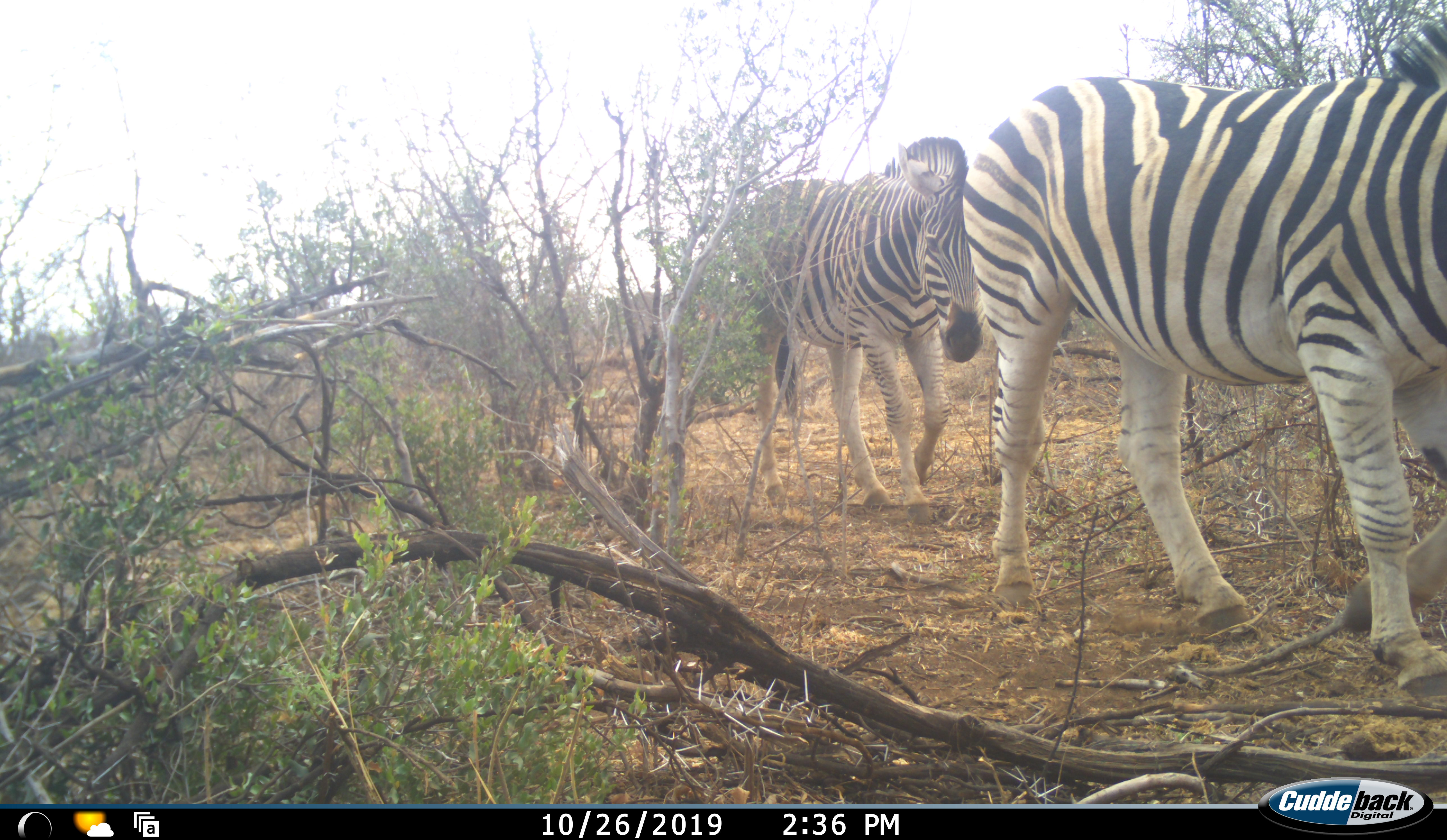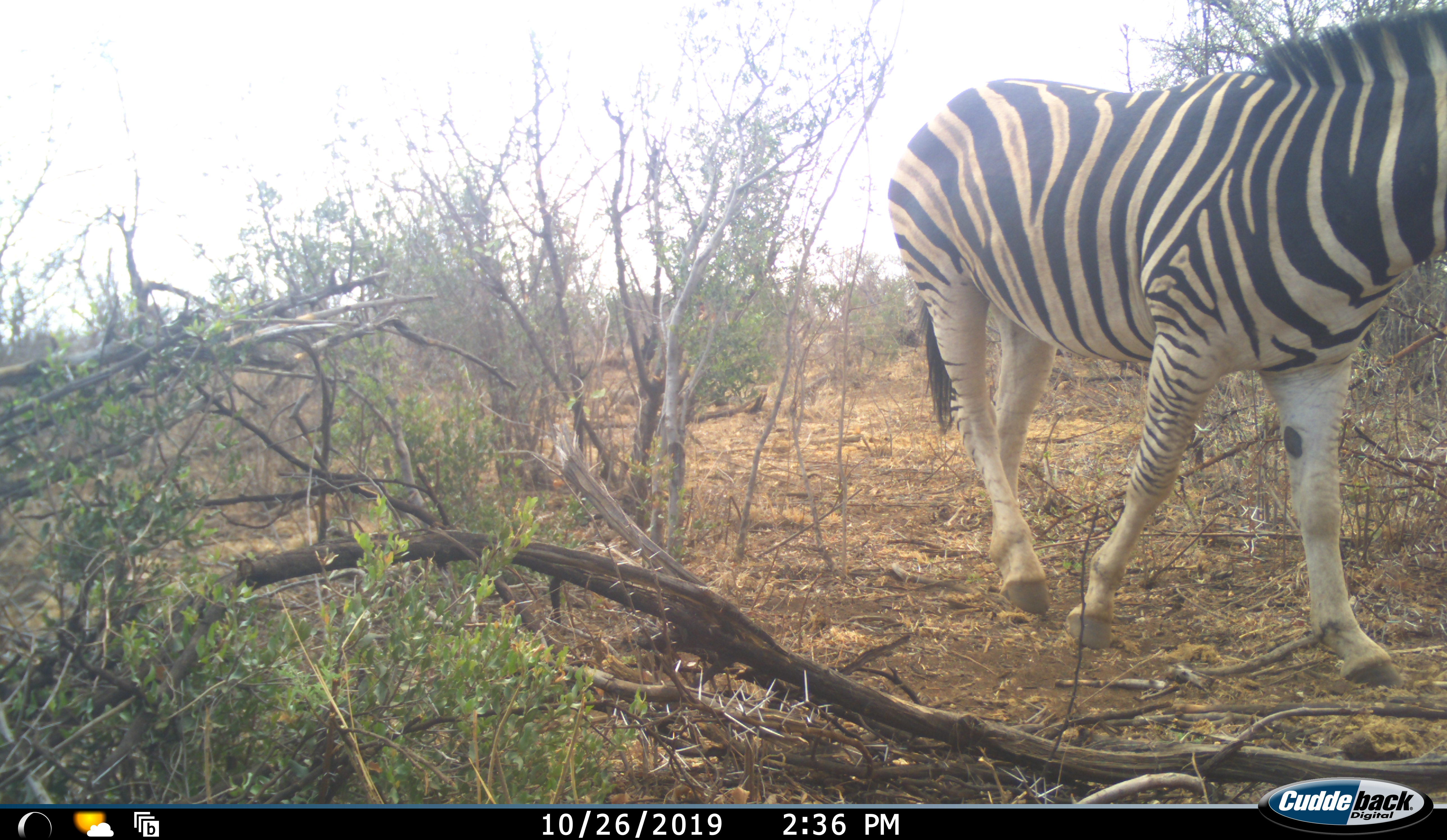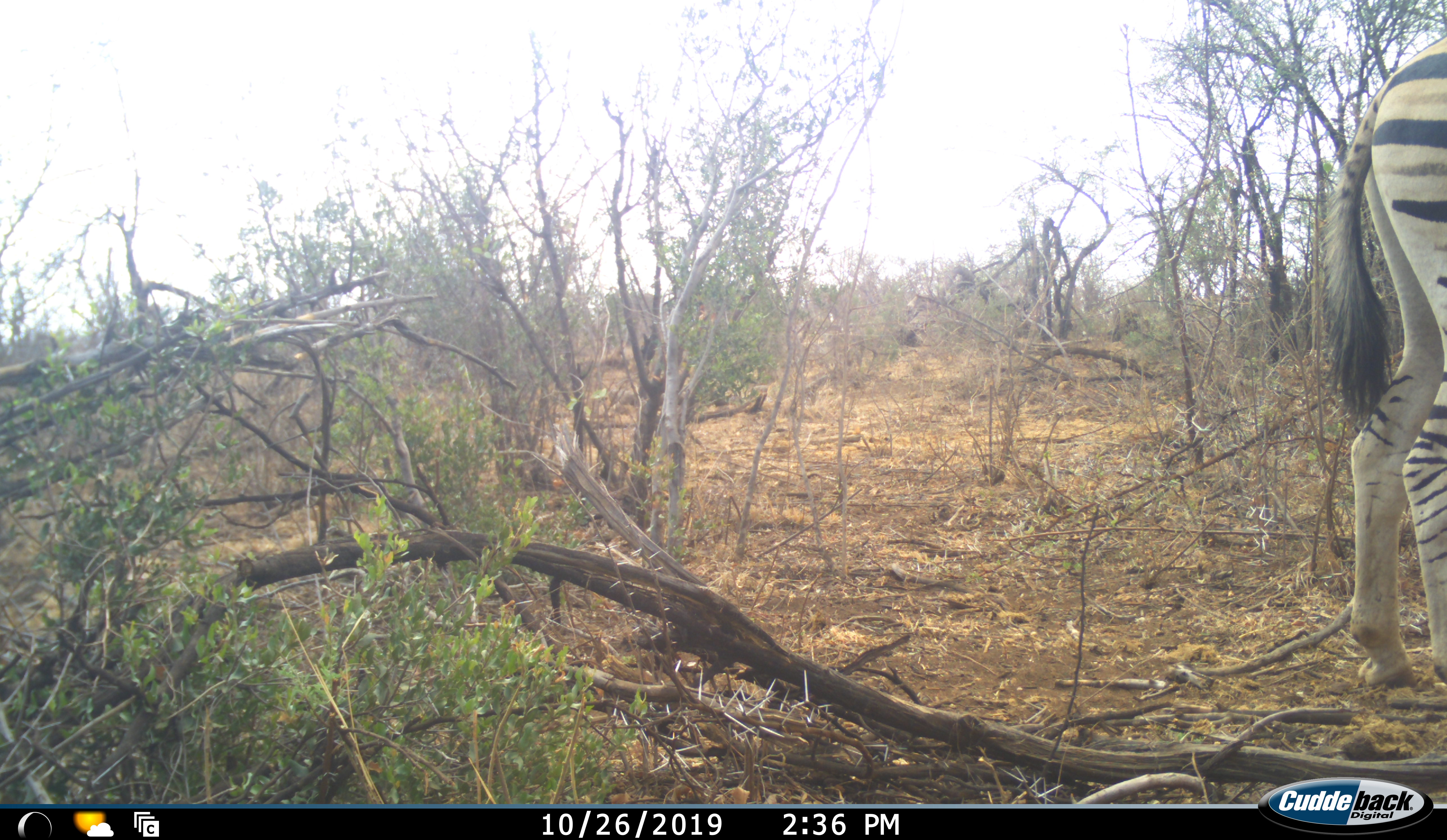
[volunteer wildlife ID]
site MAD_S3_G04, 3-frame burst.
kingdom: Animalia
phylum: Chordata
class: Mammalia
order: Perissodactyla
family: Equidae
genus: Equus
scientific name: Equus quagga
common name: plains zebra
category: zebraplains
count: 2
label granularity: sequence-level